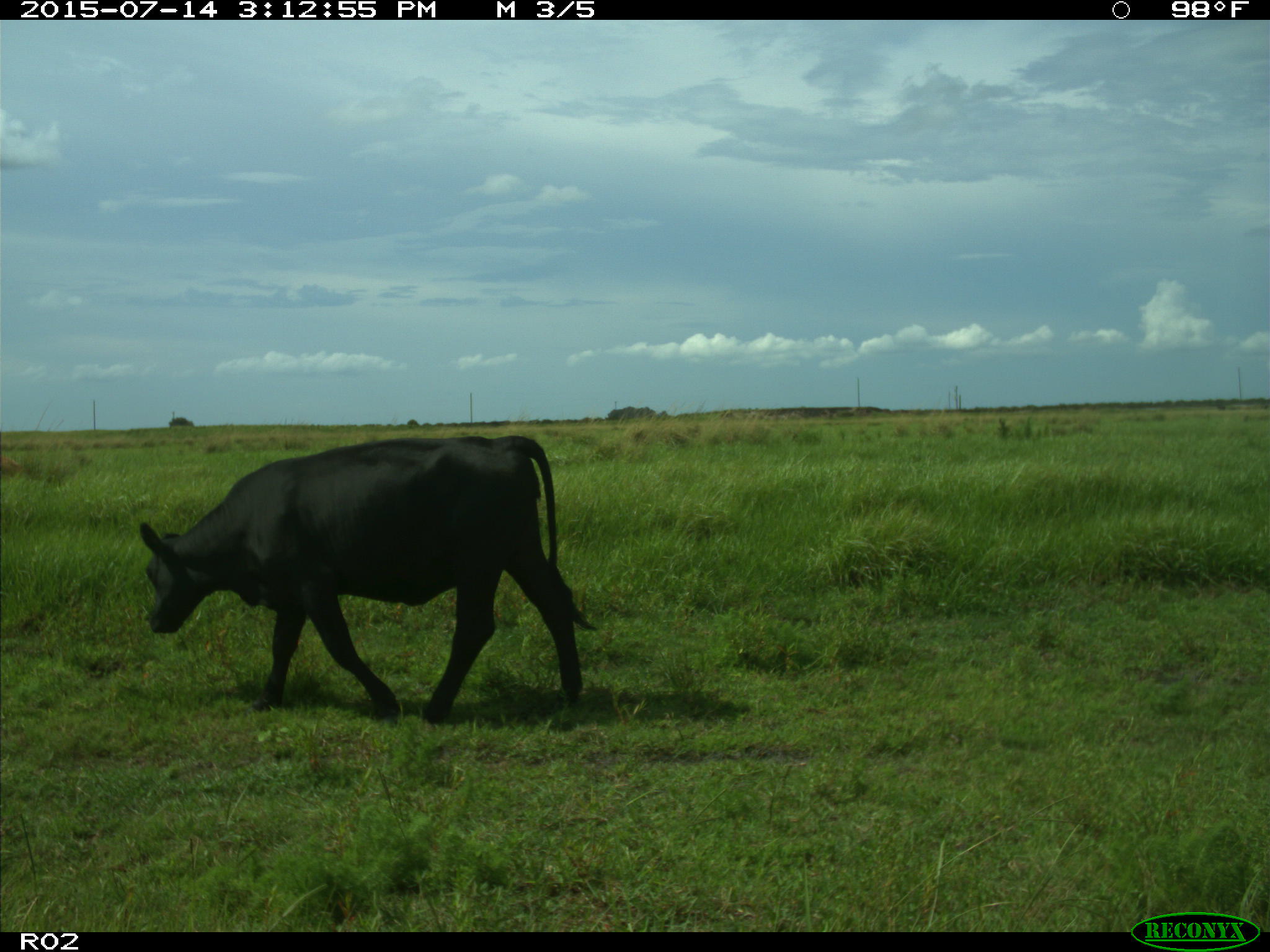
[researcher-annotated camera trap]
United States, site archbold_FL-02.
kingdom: Animalia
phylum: Chordata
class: Mammalia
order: Artiodactyla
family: Bovidae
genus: Bos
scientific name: Bos taurus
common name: domestic cow